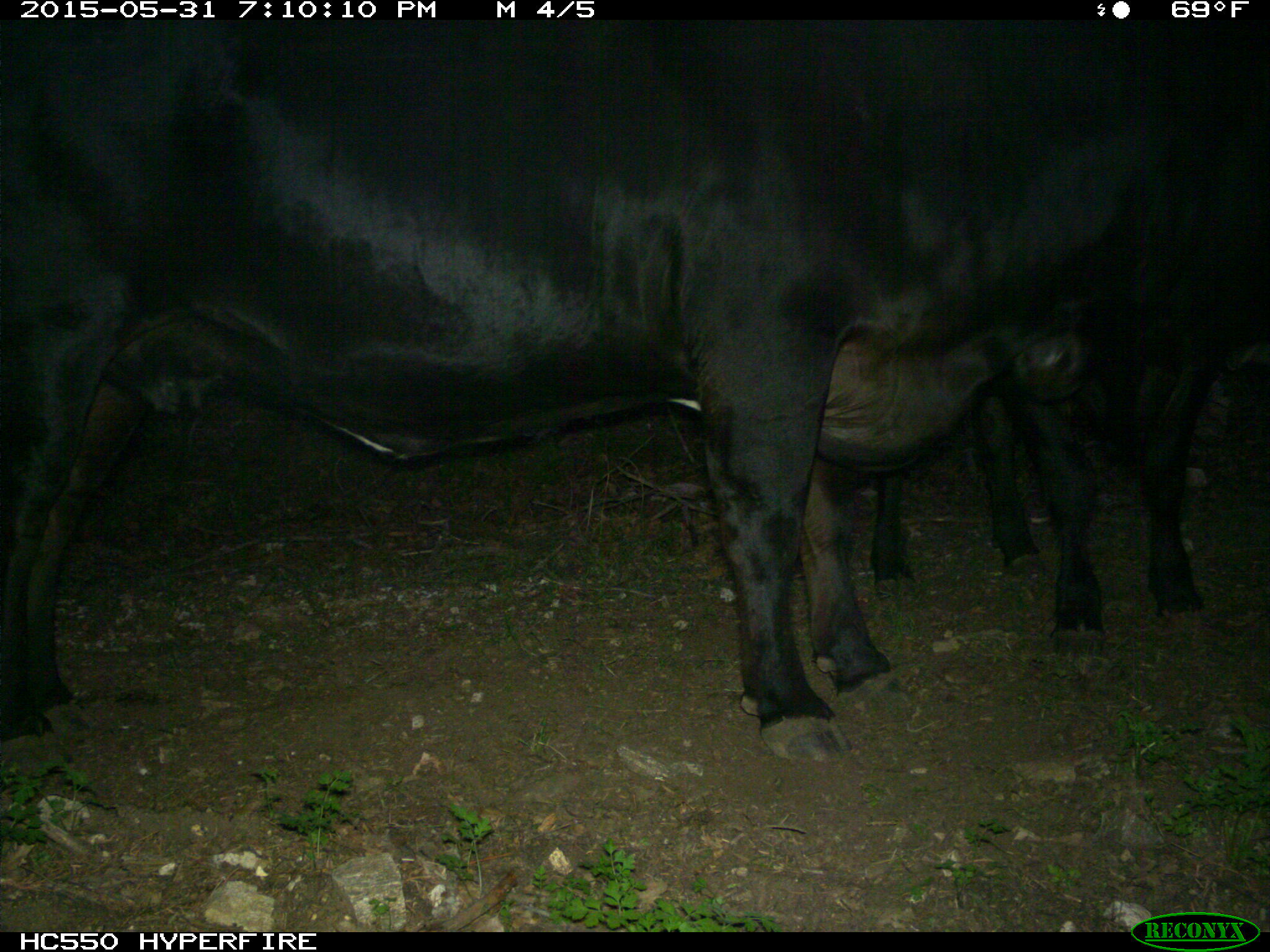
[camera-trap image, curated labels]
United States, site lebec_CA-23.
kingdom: Animalia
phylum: Chordata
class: Mammalia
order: Artiodactyla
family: Bovidae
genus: Bos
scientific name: Bos taurus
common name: domestic cow